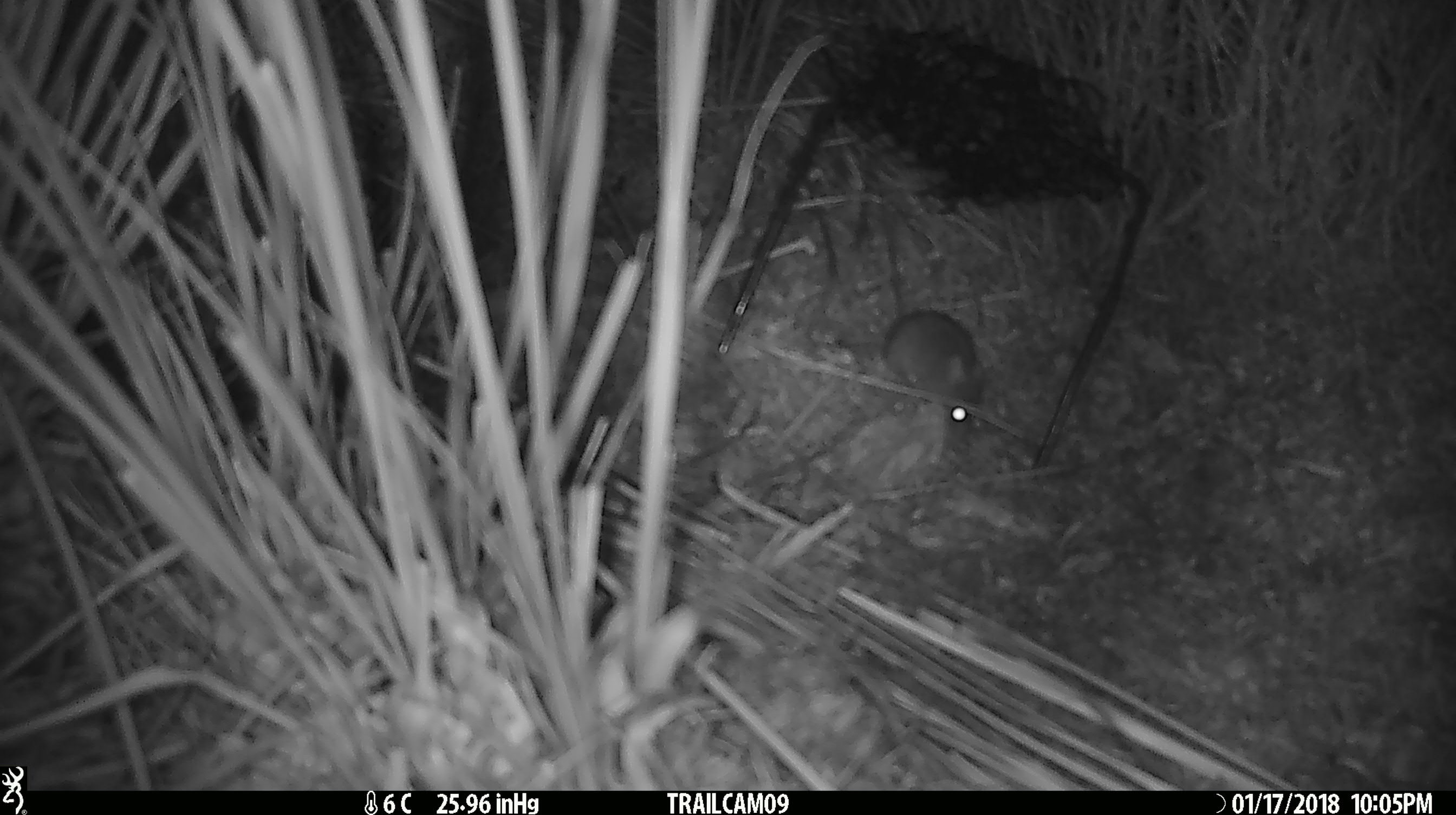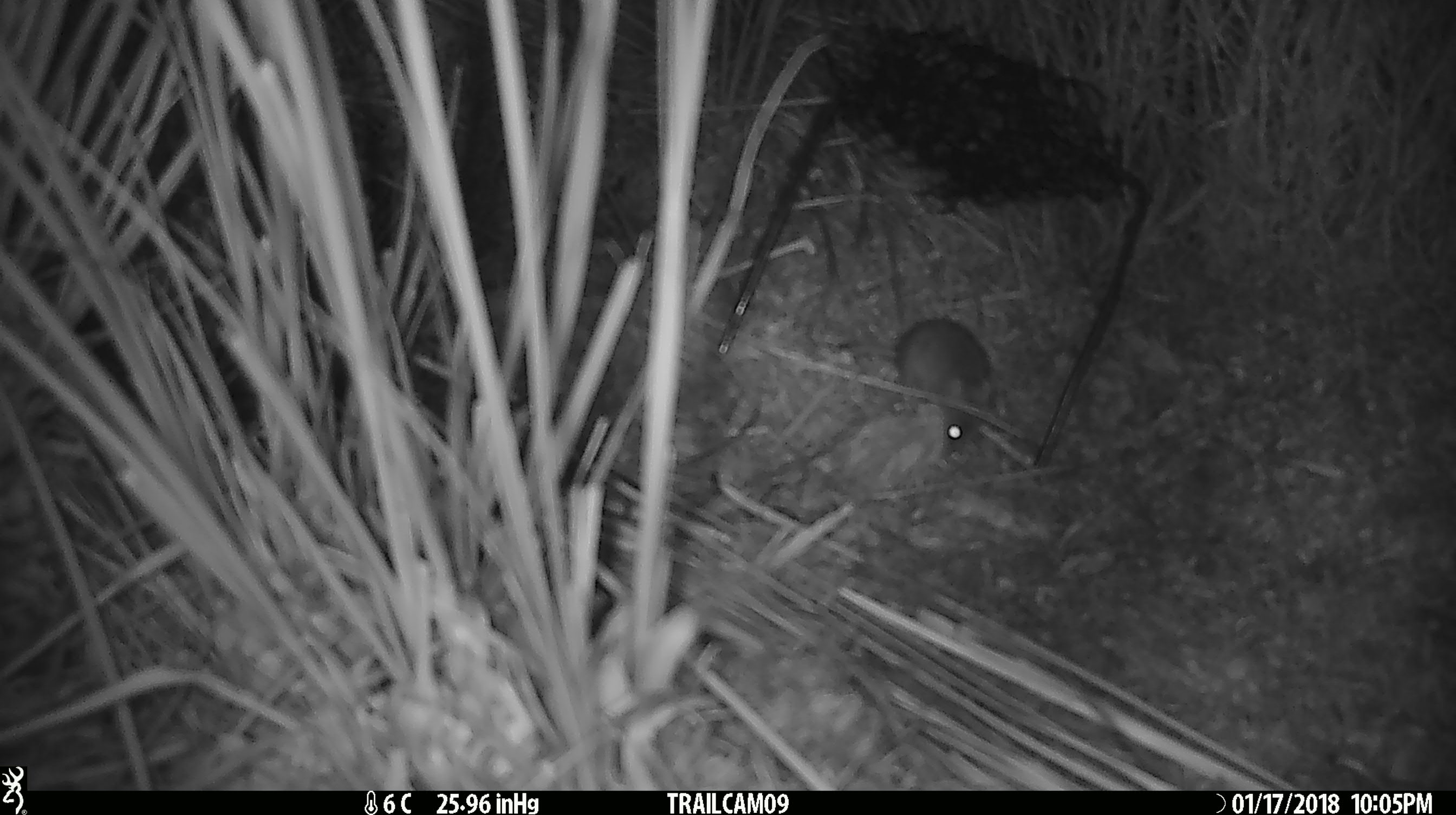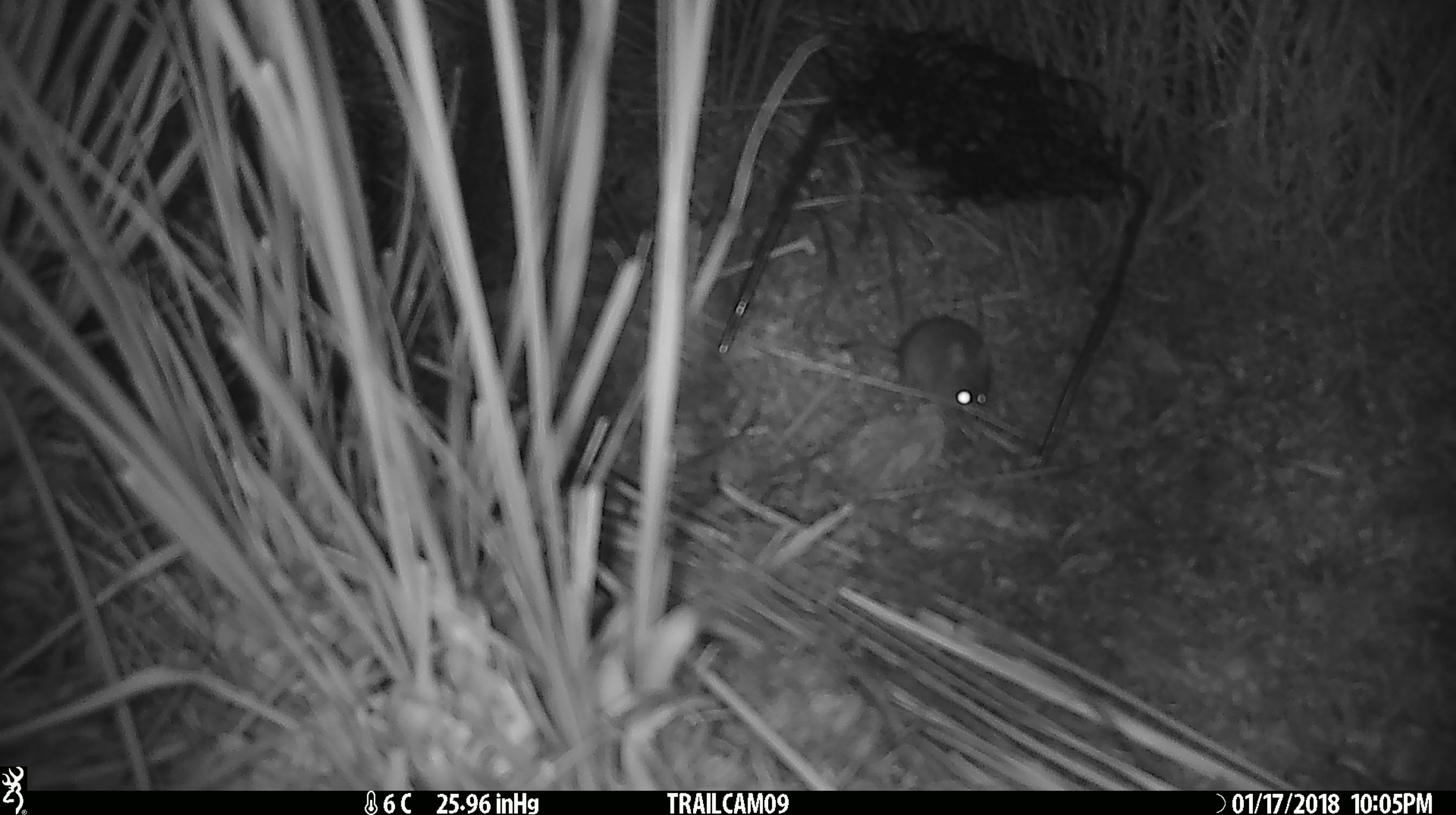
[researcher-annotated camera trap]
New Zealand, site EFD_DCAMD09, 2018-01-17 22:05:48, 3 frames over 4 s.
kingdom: Animalia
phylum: Chordata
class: Mammalia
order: Rodentia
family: Muridae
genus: Mus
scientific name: Mus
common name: mouse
Mouse (Mus).